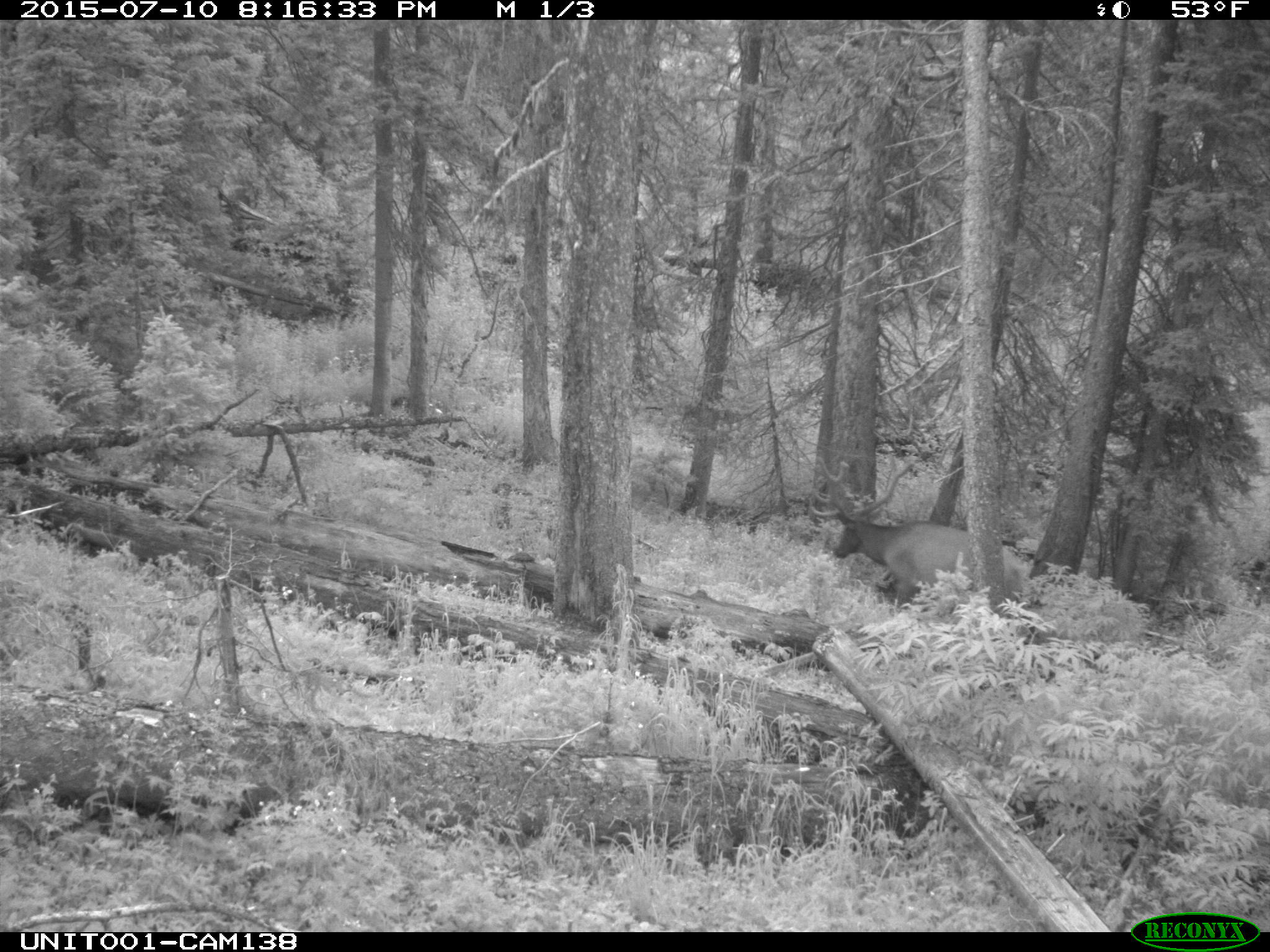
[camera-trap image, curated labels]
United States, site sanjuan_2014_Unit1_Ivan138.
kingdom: Animalia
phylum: Chordata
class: Mammalia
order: Artiodactyla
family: Cervidae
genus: Cervus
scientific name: Cervus elaphus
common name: red deer